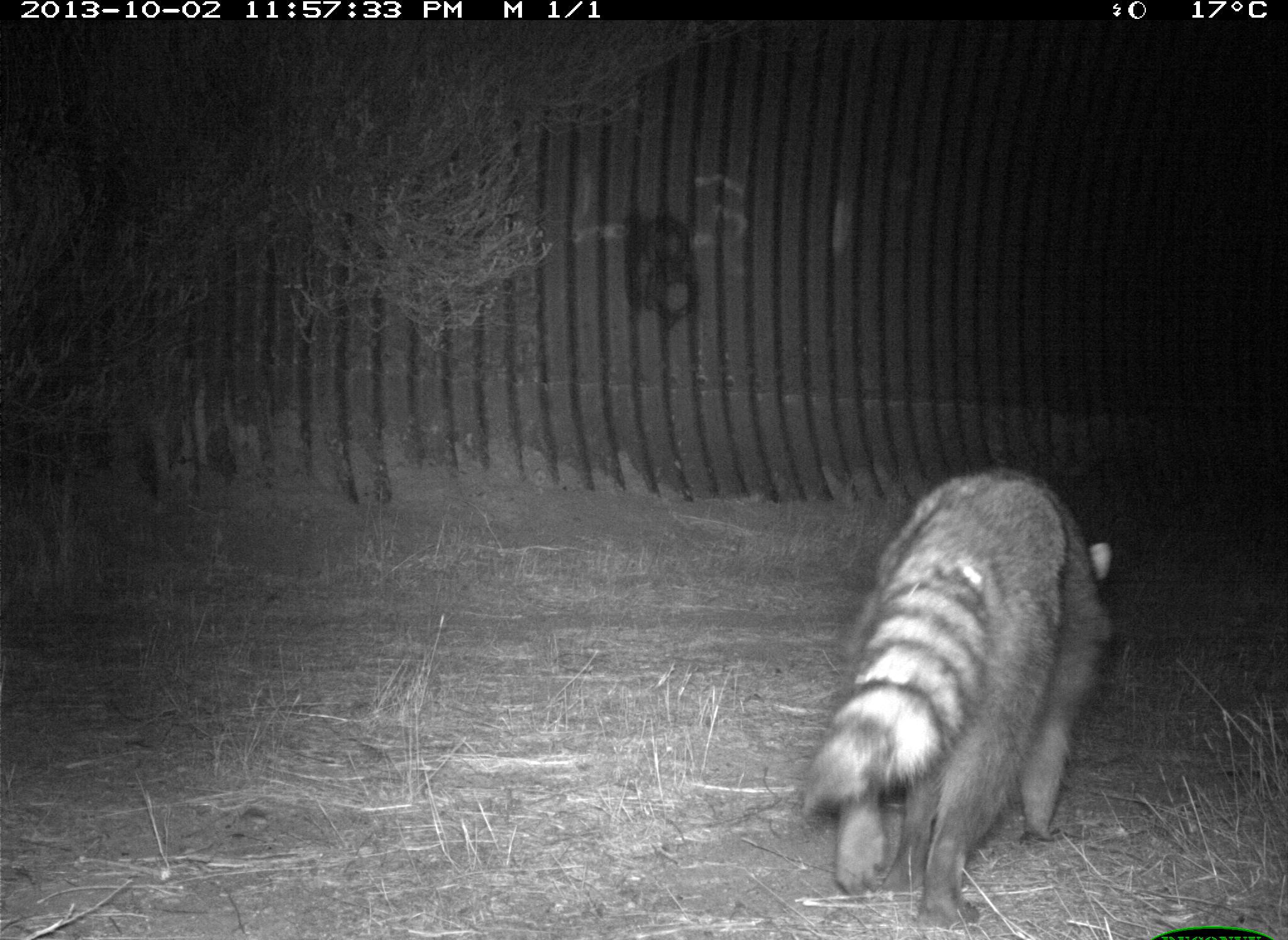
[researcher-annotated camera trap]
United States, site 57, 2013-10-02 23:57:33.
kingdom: Animalia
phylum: Chordata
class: Mammalia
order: Carnivora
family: Procyonidae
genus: Procyon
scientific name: Procyon lotor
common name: raccoon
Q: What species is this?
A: Raccoon (Procyon lotor).